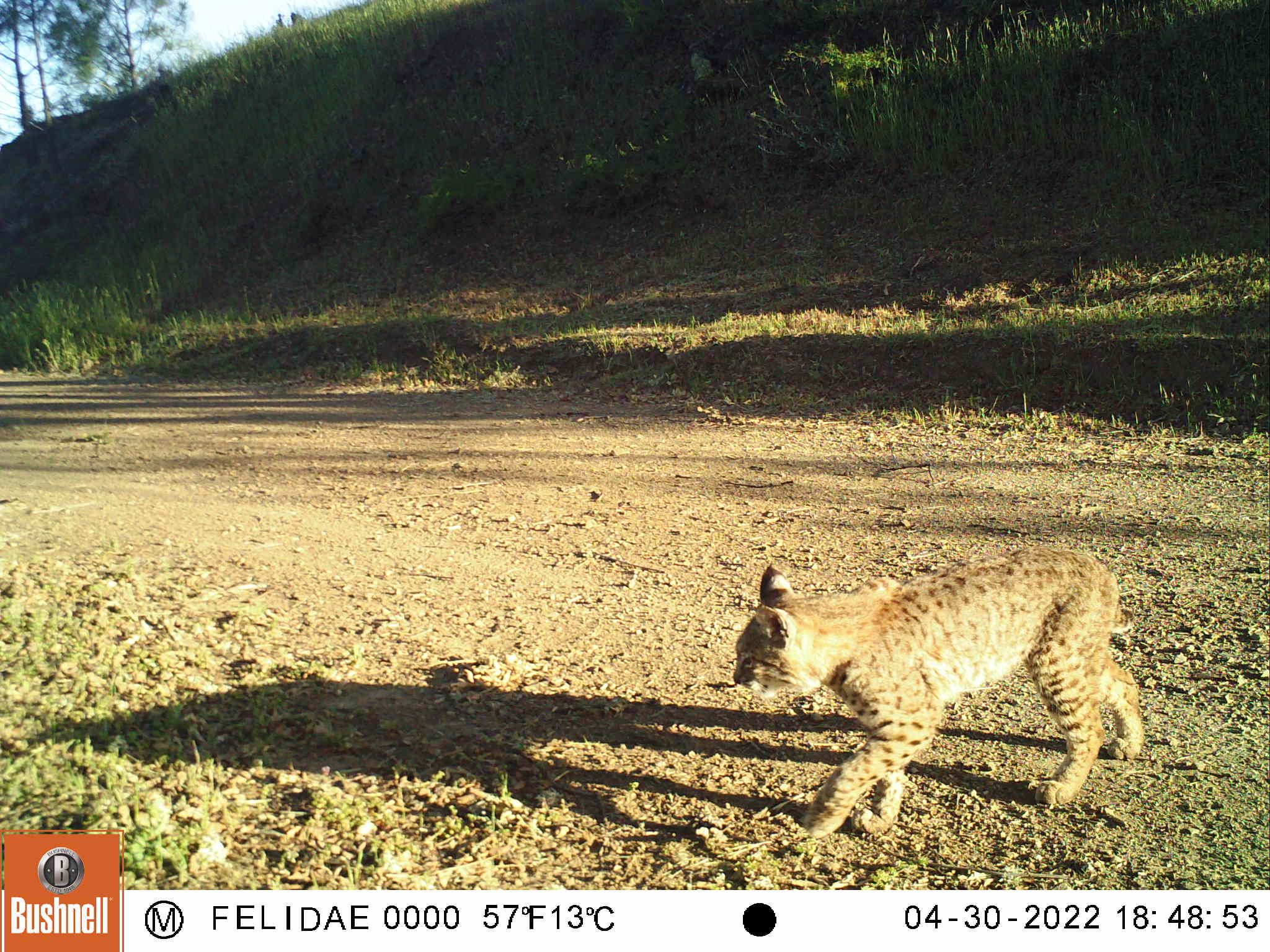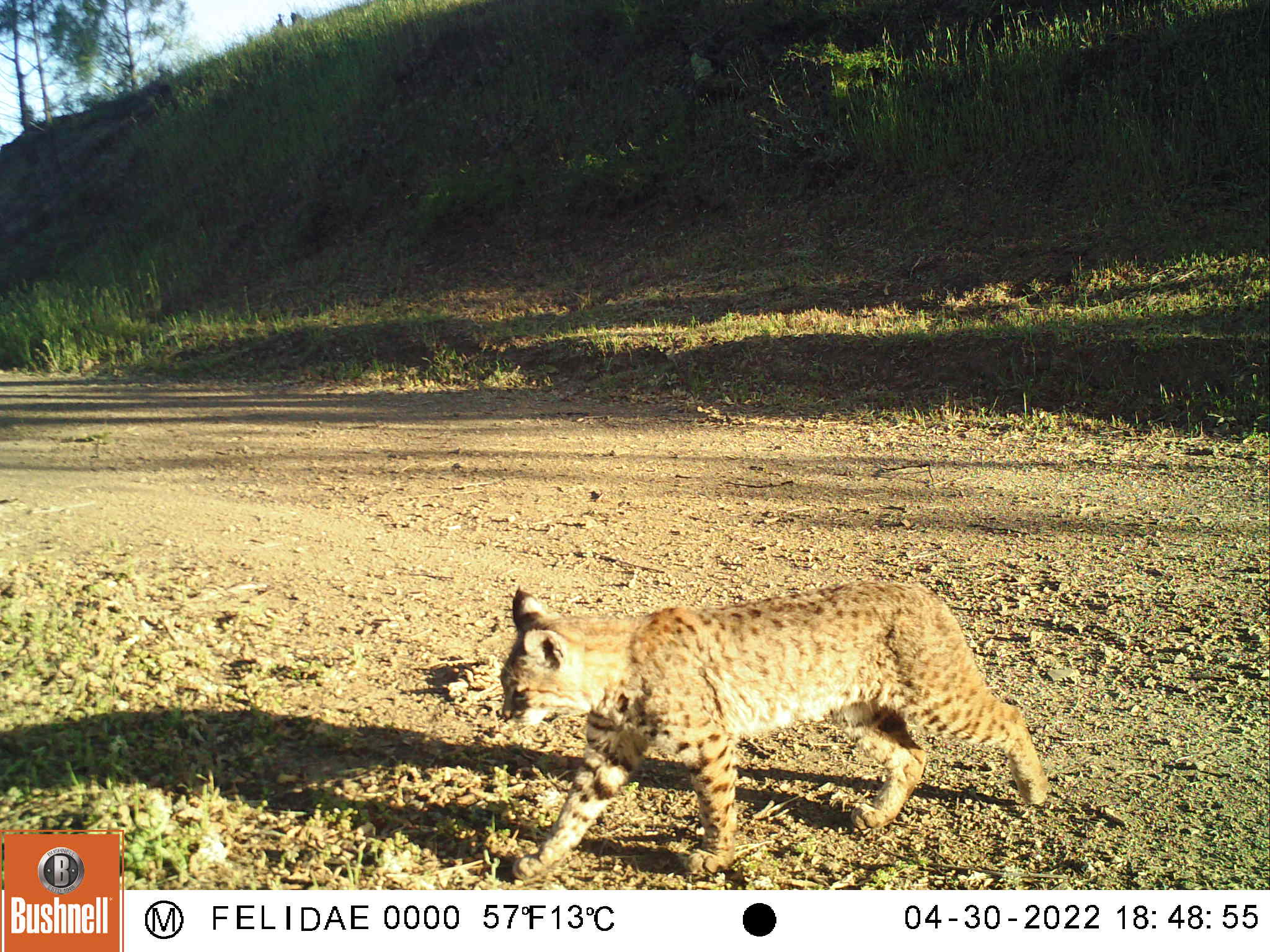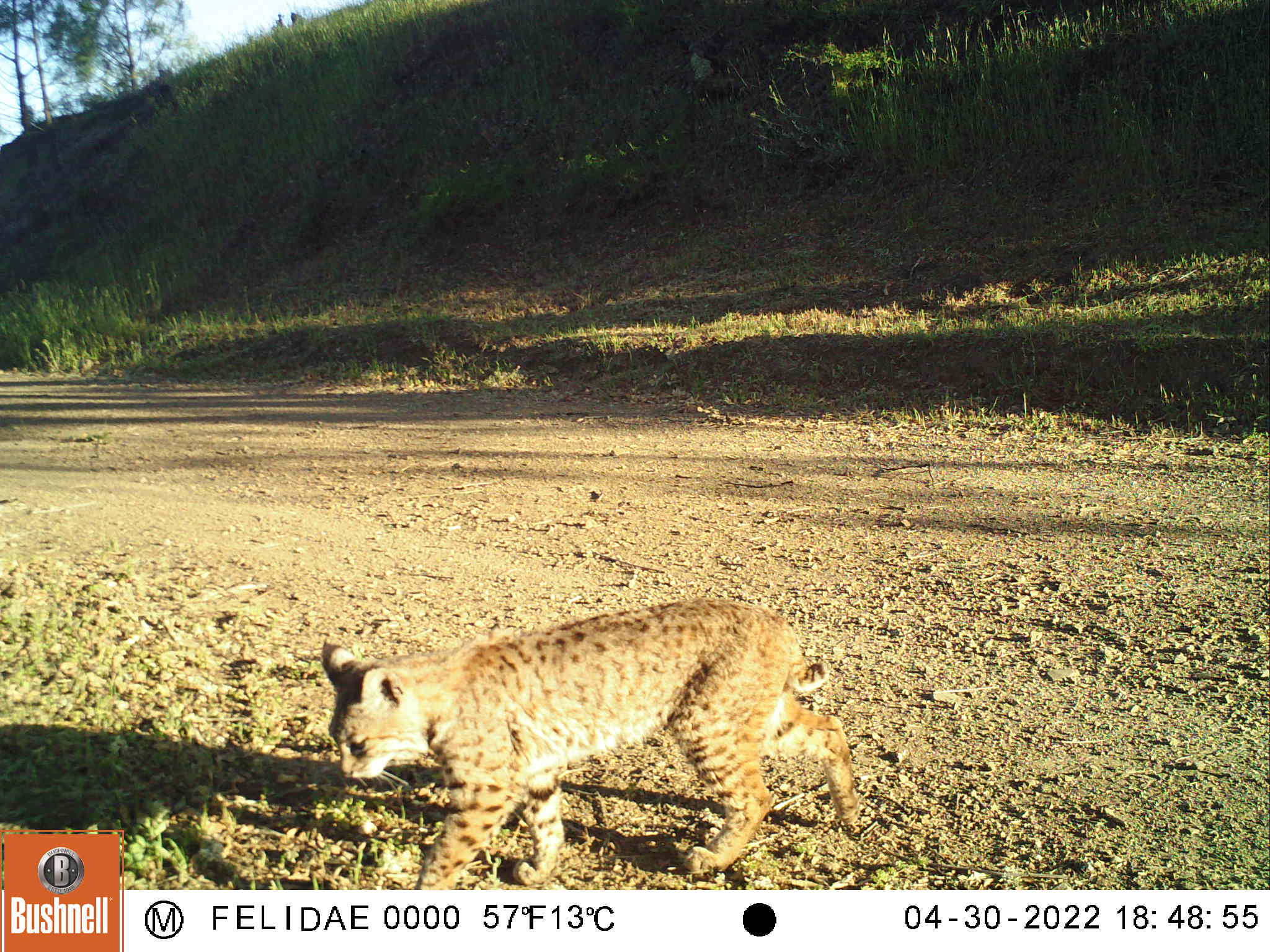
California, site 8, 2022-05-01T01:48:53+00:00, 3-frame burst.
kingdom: Animalia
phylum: Chordata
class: Mammalia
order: Carnivora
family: Felidae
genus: Lynx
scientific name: Lynx rufus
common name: bobcat